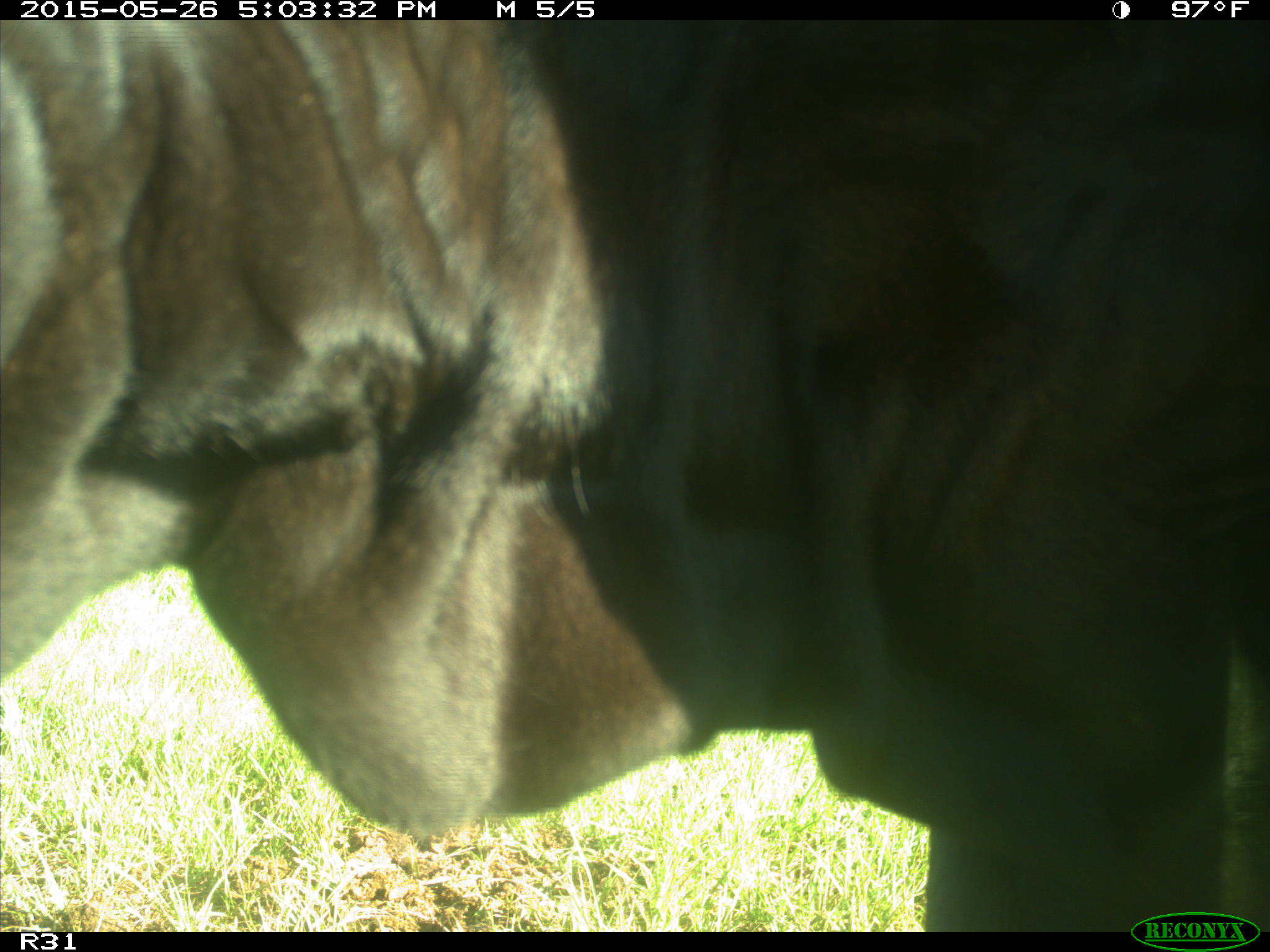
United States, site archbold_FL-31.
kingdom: Animalia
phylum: Chordata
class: Mammalia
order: Artiodactyla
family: Bovidae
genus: Bos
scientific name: Bos taurus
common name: domestic cow